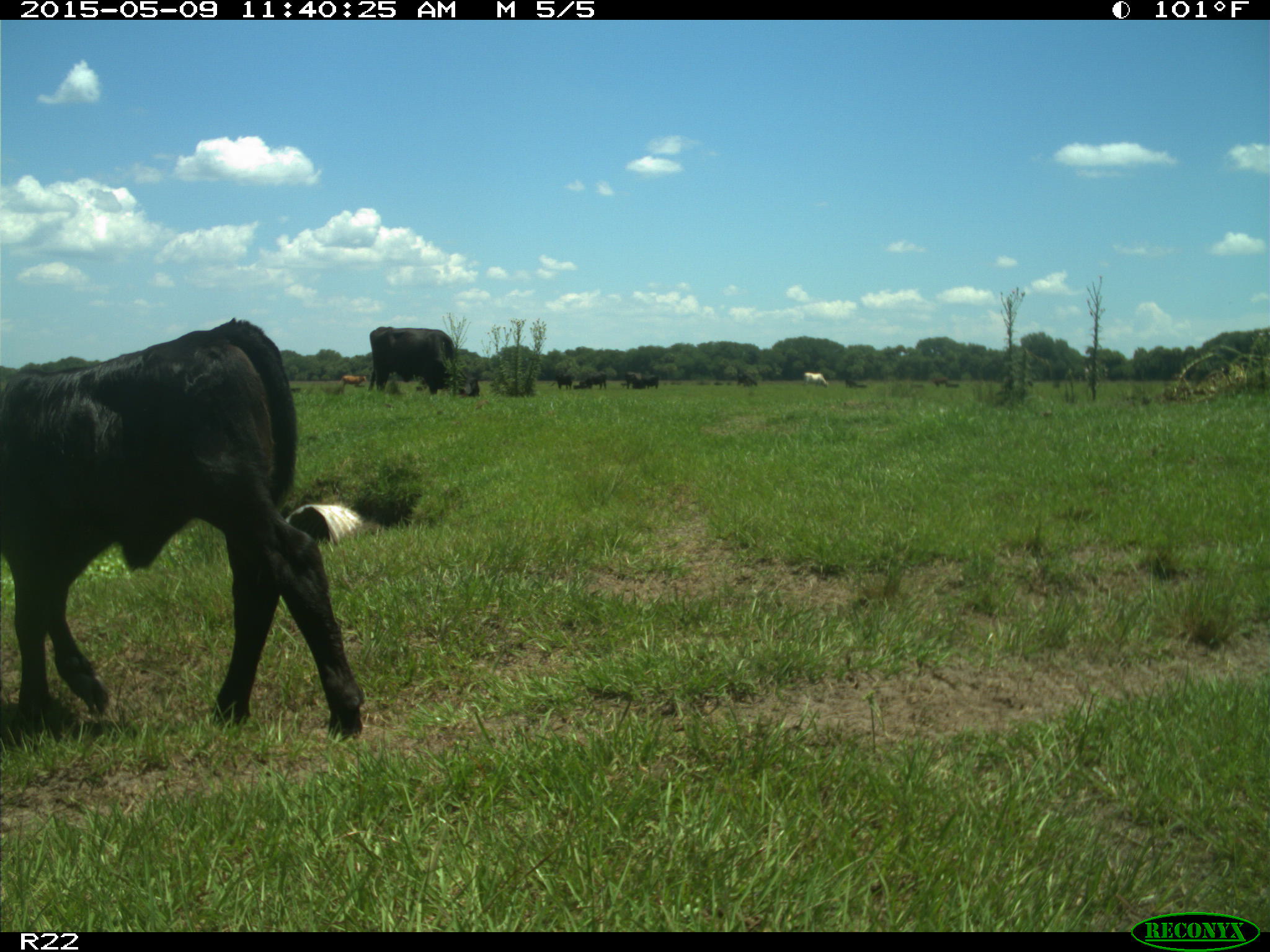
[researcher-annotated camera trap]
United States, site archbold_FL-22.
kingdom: Animalia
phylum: Chordata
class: Mammalia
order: Artiodactyla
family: Bovidae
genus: Bos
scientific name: Bos taurus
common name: domestic cow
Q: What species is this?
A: Bos taurus (domestic cow).